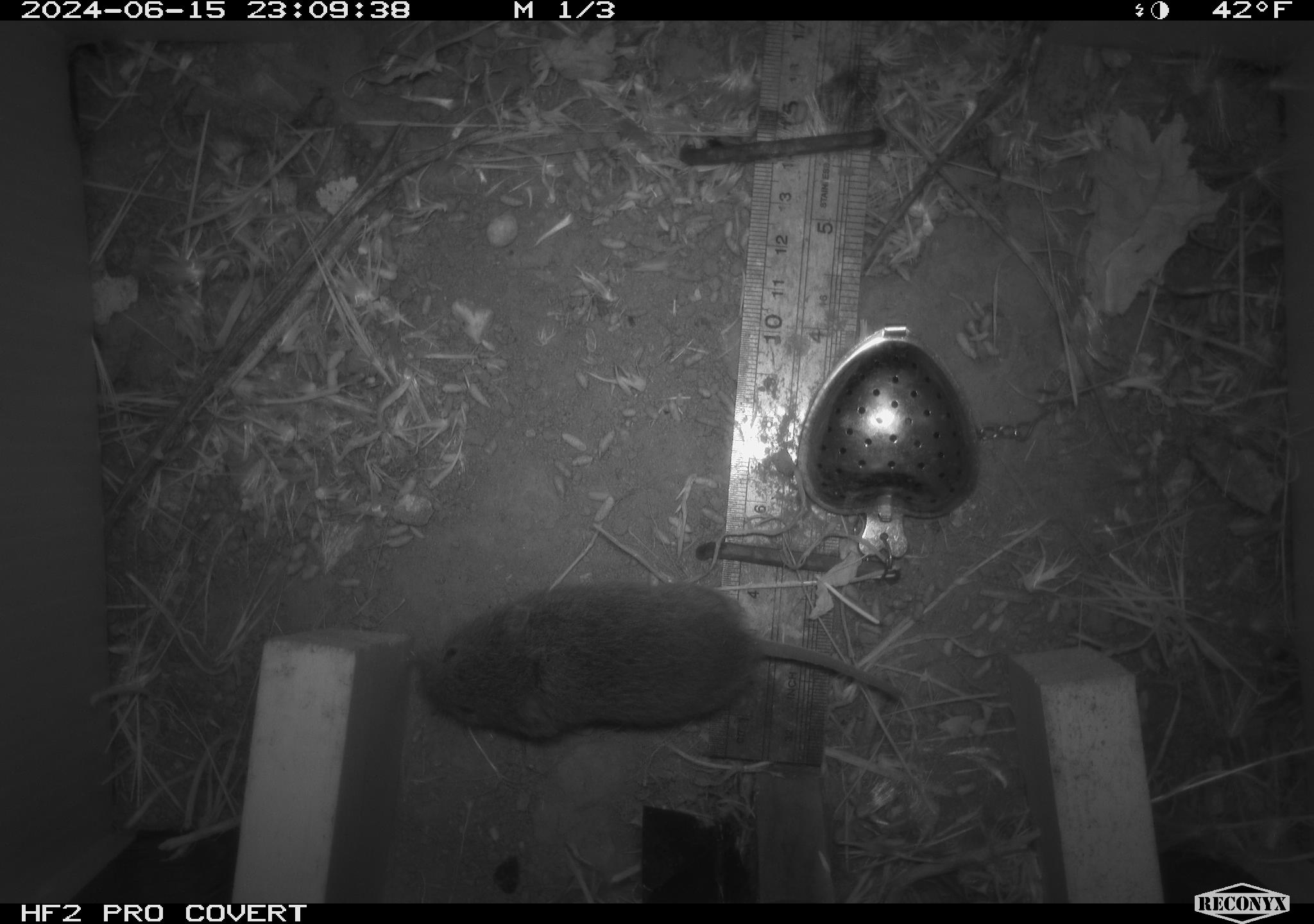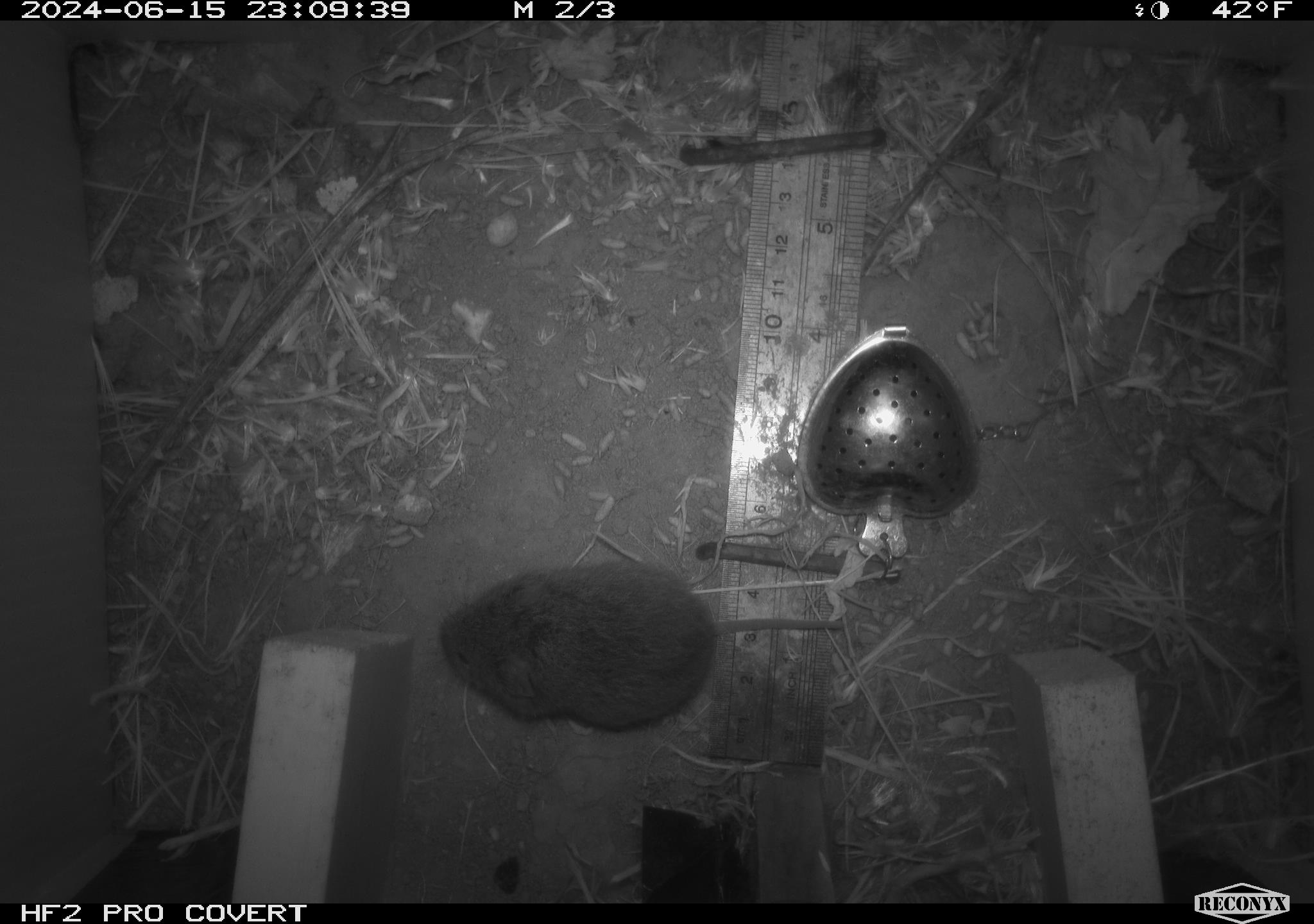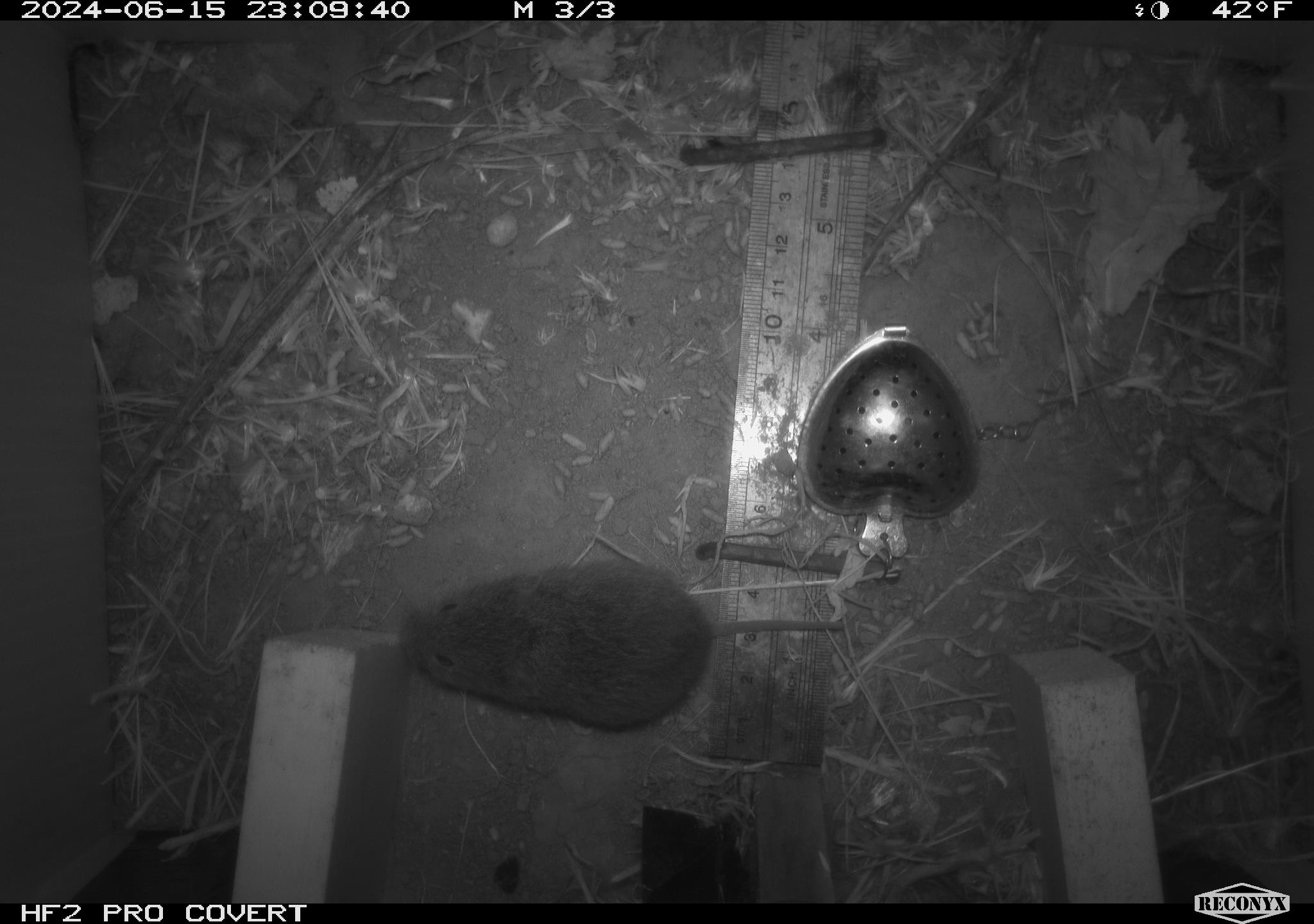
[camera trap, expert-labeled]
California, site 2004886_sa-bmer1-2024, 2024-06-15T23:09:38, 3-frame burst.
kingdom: Animalia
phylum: Chordata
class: Mammalia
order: Rodentia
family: Cricetidae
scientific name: Cricetidae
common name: hamsters, voles, lemmings, and allies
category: cricetidae family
Cricetidae family (hamsters, voles, lemmings, and allies) (Cricetidae).